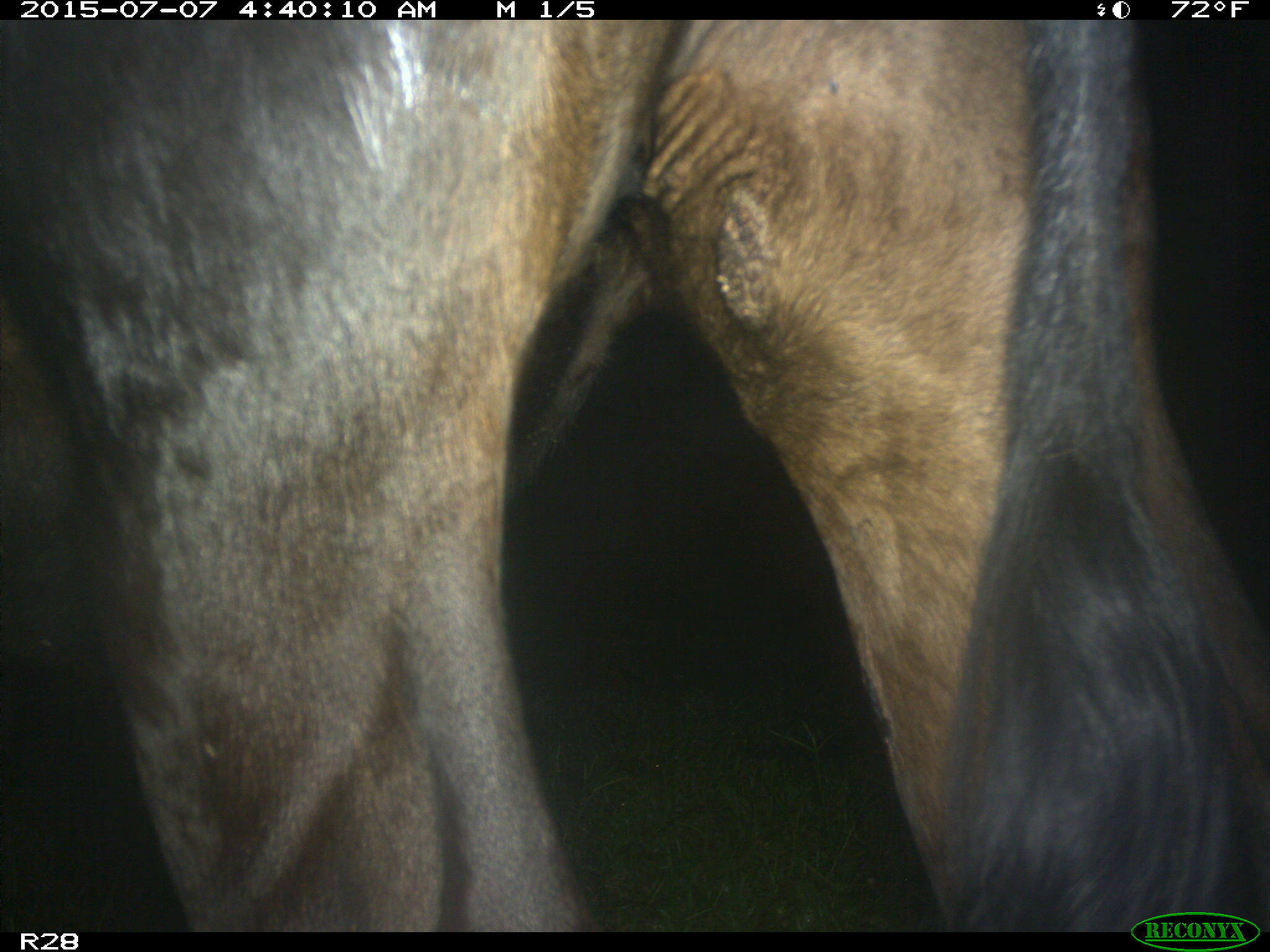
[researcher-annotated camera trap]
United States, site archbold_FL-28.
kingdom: Animalia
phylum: Chordata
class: Mammalia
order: Artiodactyla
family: Bovidae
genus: Bos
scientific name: Bos taurus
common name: domestic cow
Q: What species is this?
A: Bos taurus (domestic cow).